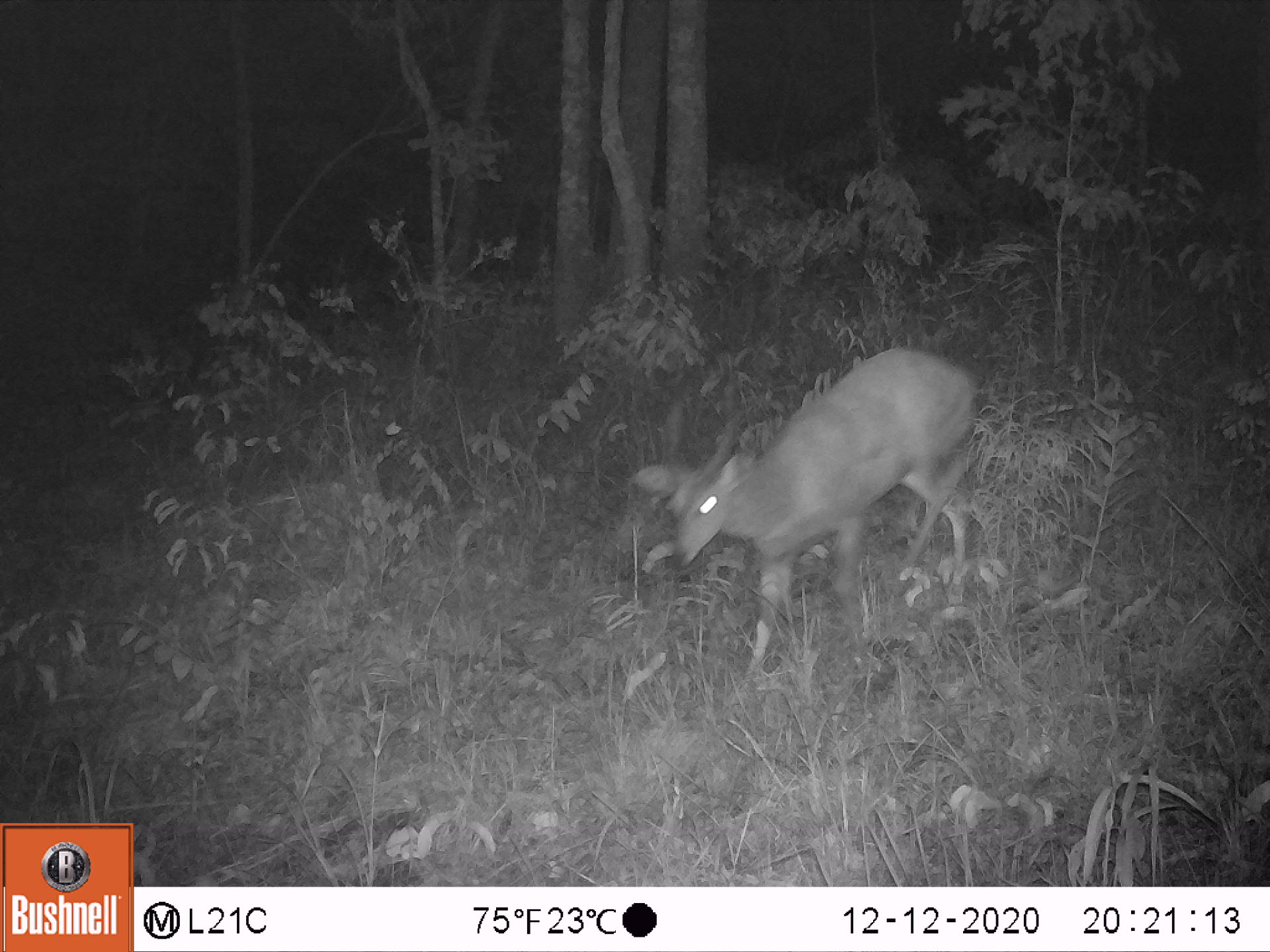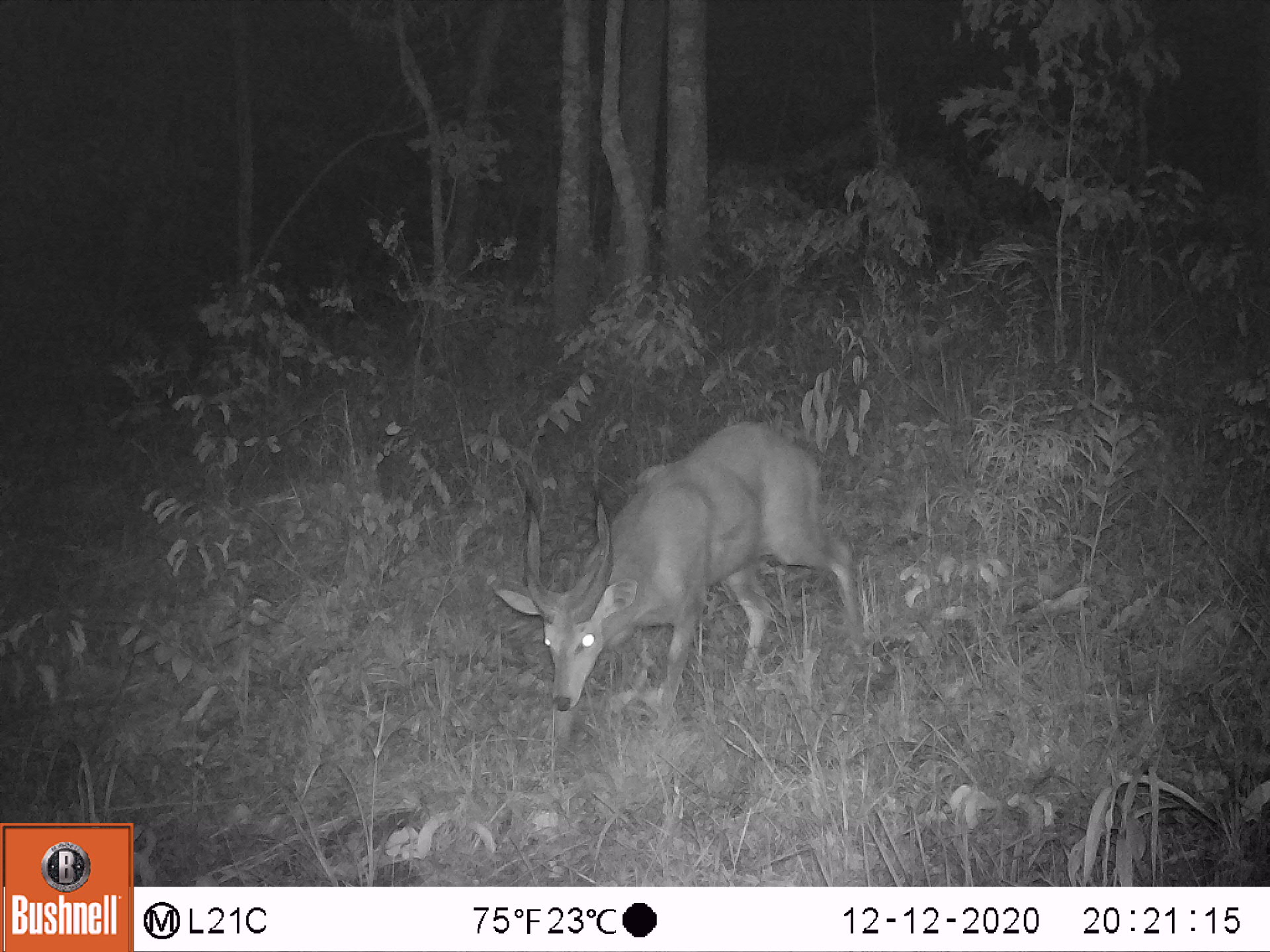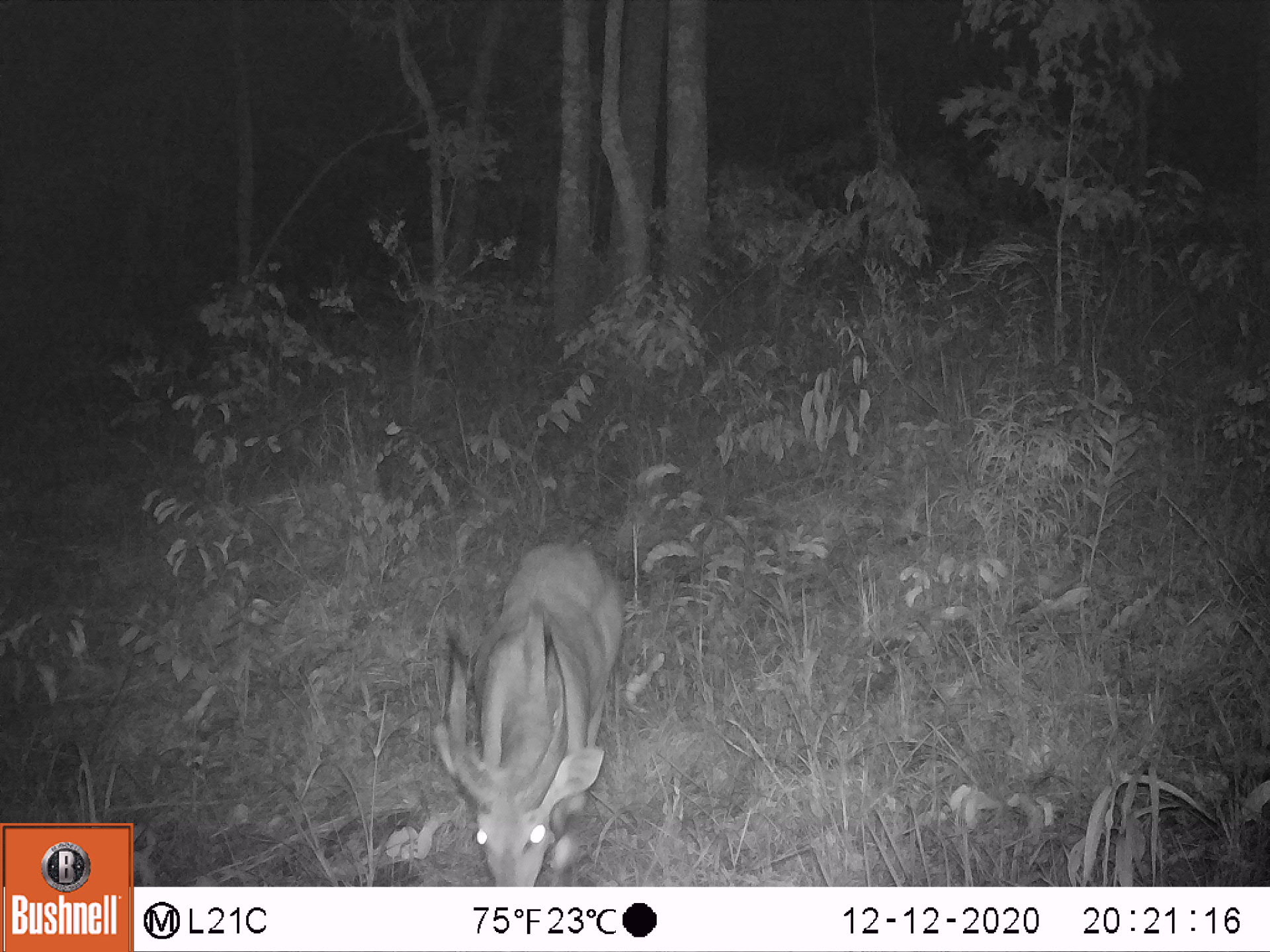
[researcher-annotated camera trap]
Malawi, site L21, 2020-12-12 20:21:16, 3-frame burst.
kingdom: Animalia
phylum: Chordata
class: Mammalia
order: Artiodactyla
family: Bovidae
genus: Tragelaphus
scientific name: Tragelaphus sylvaticus sylvaticus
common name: cape bushbuck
Cape bushbuck (Tragelaphus sylvaticus sylvaticus), count 1.